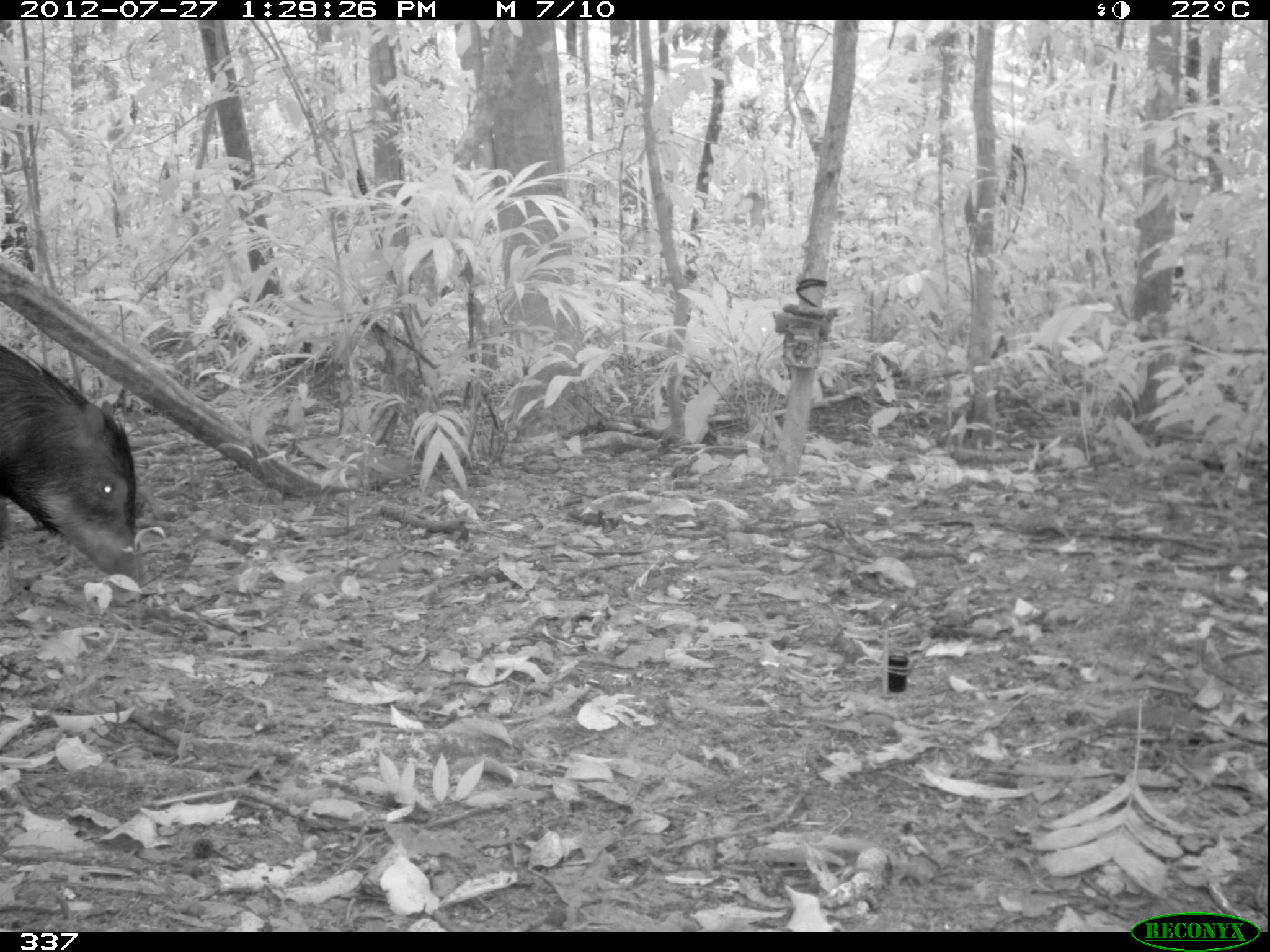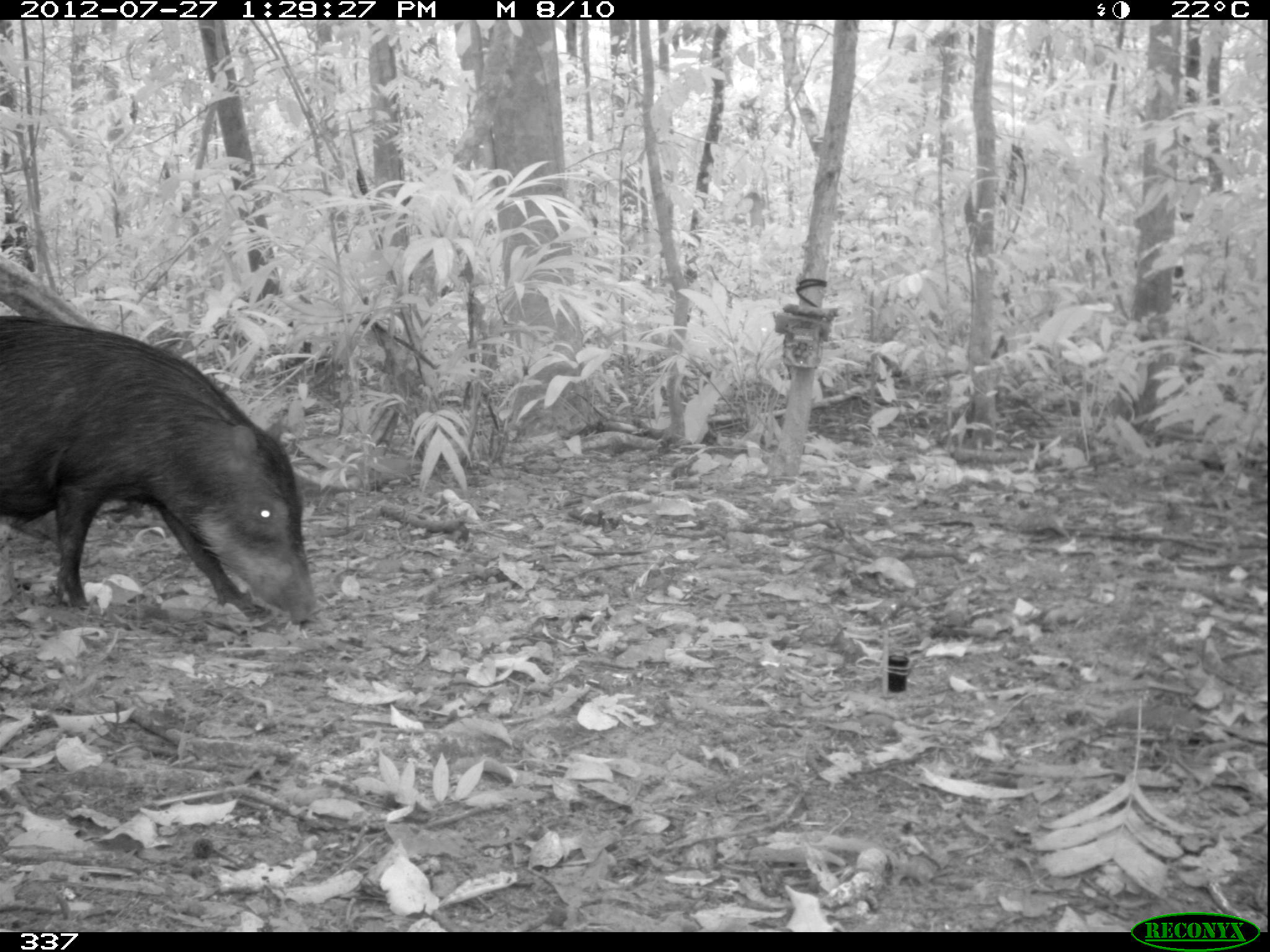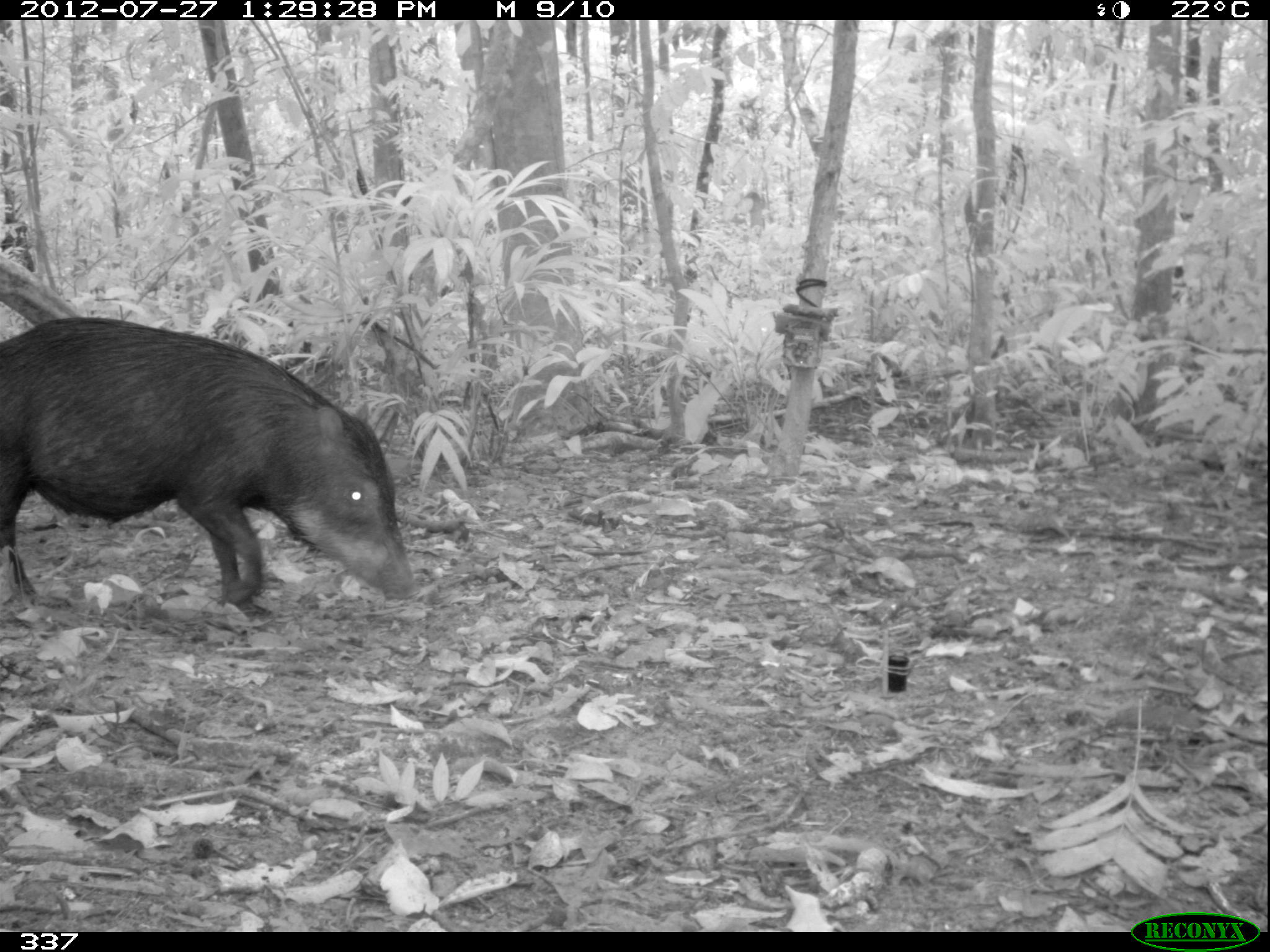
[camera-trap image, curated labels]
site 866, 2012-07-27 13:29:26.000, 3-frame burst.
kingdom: Animalia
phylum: Chordata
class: Mammalia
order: Artiodactyla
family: Tayassuidae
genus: Tayassu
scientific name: Tayassu pecari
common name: white-lipped peccary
Tayassu pecari (white-lipped peccary).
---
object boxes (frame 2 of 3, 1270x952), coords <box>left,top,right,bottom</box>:
tayassu pecari: <box>0,312,327,630</box>